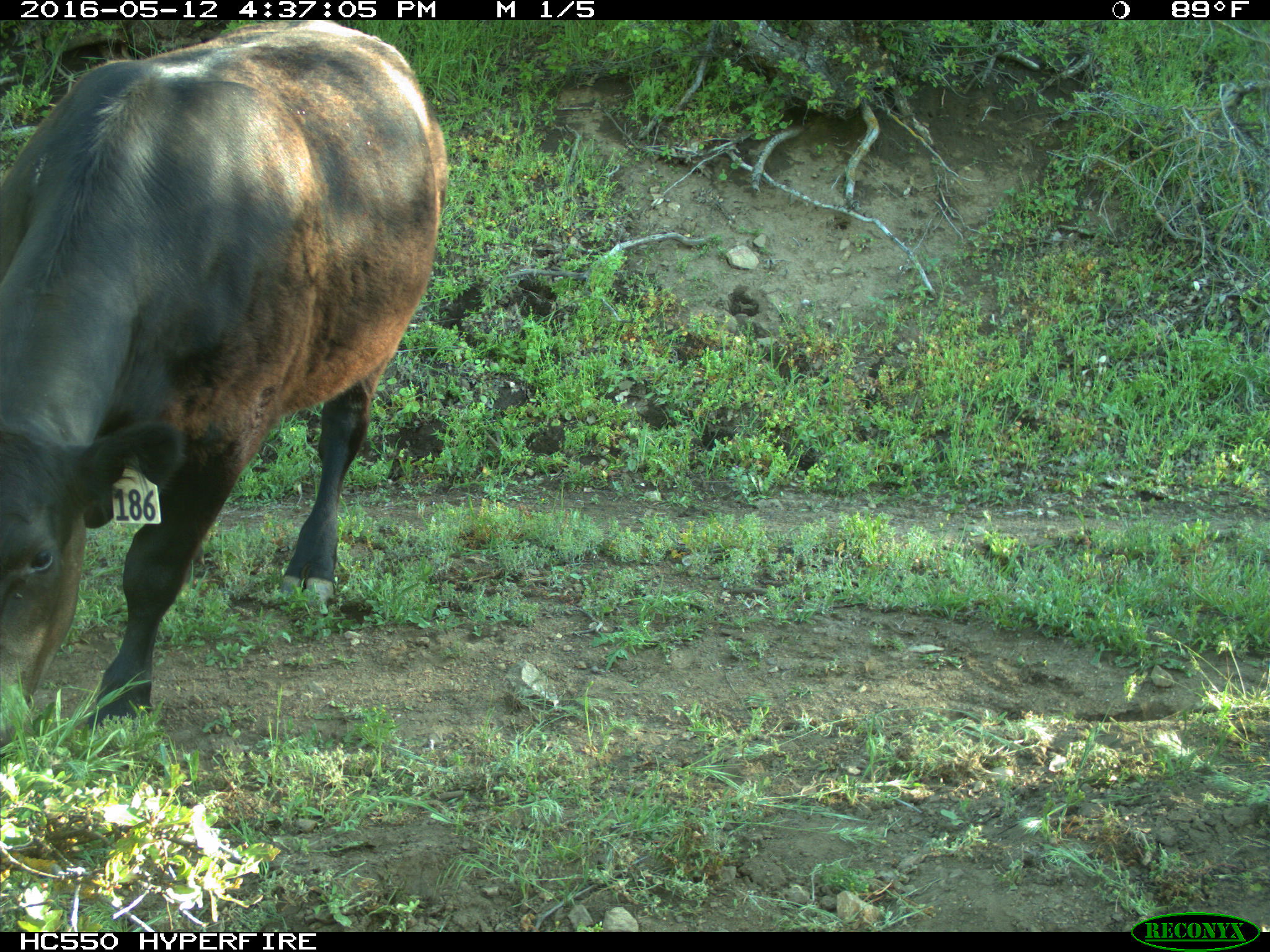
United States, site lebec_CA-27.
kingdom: Animalia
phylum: Chordata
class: Mammalia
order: Artiodactyla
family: Bovidae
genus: Bos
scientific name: Bos taurus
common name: domestic cow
Bos taurus (domestic cow).